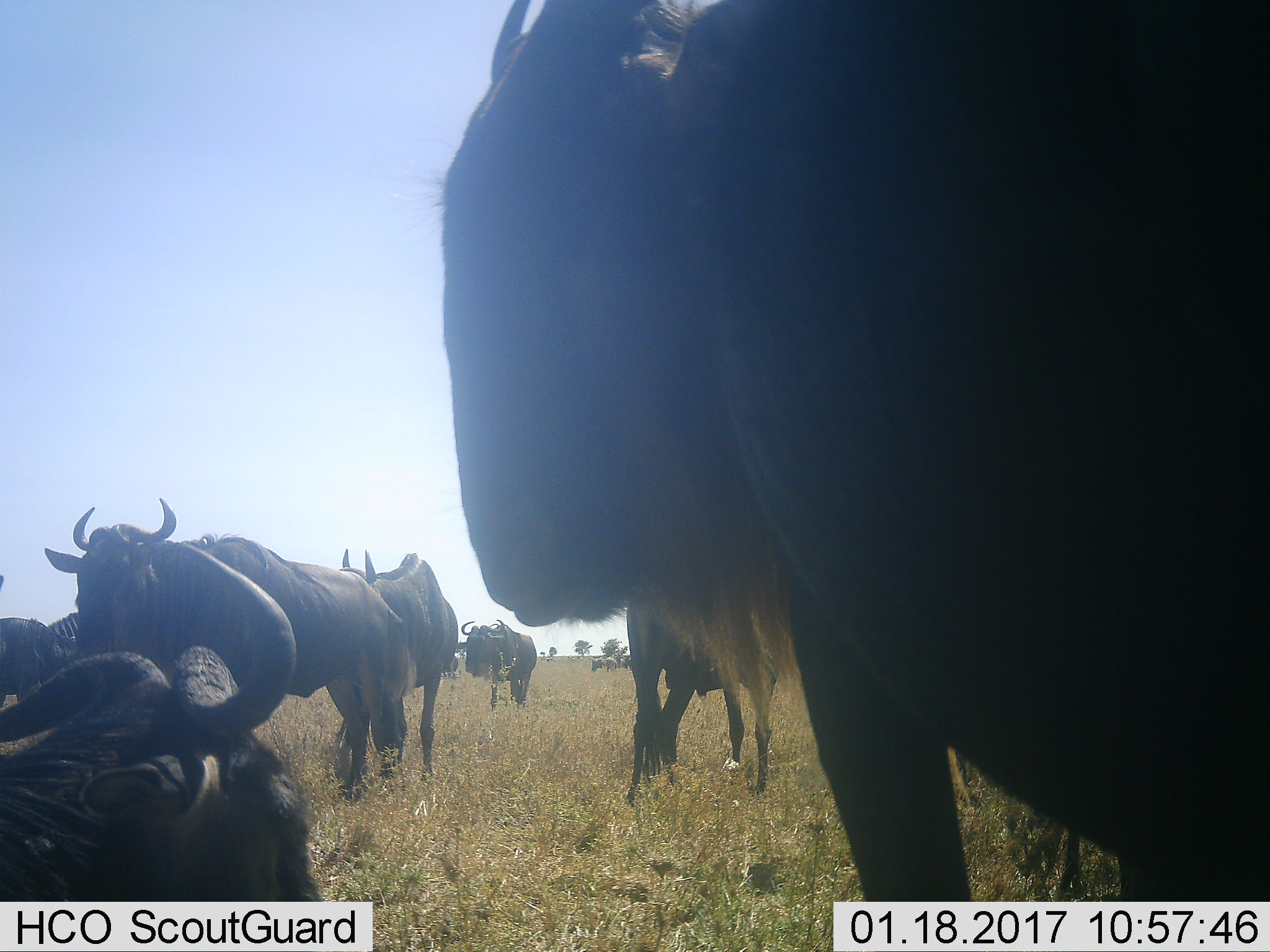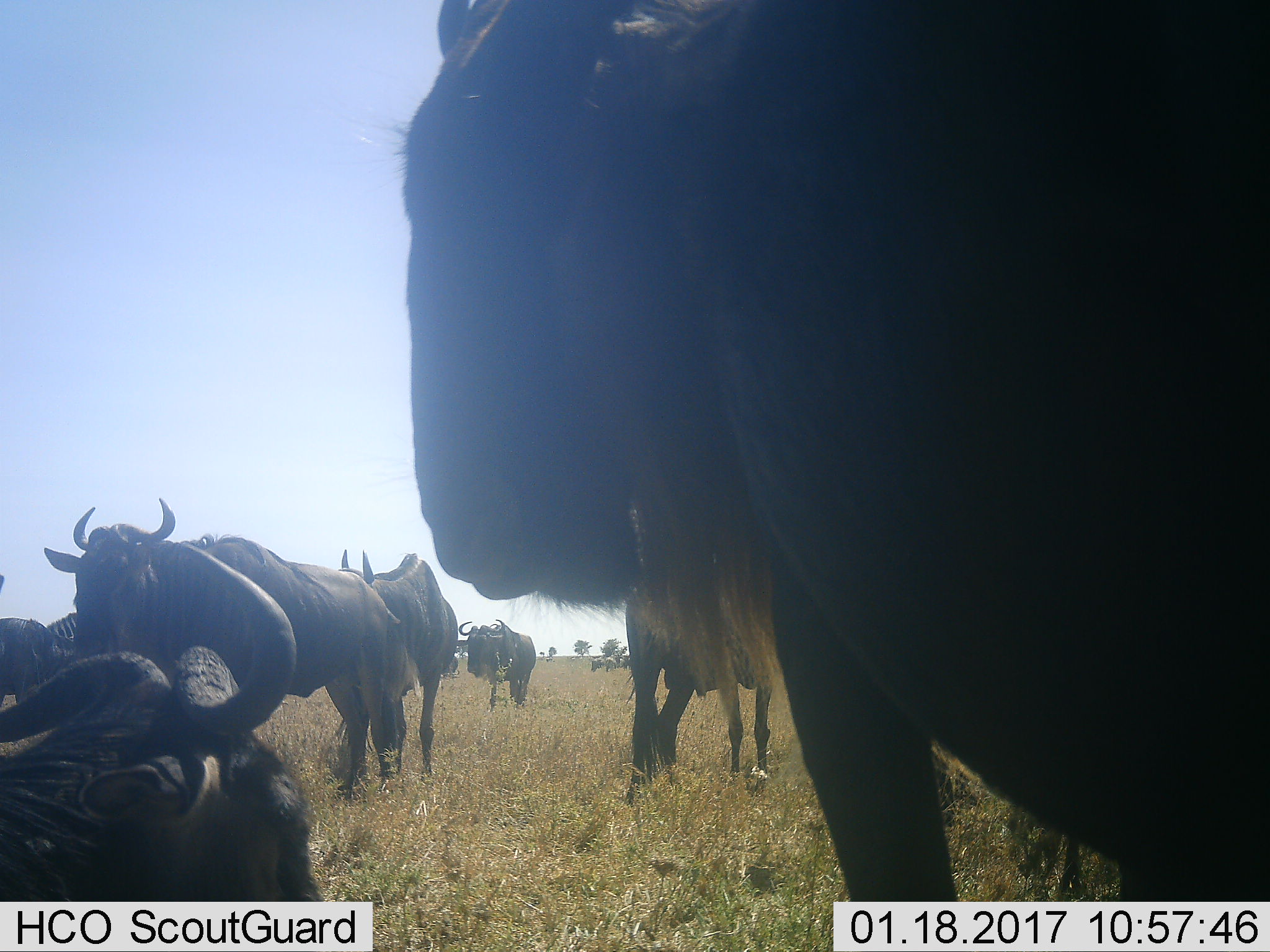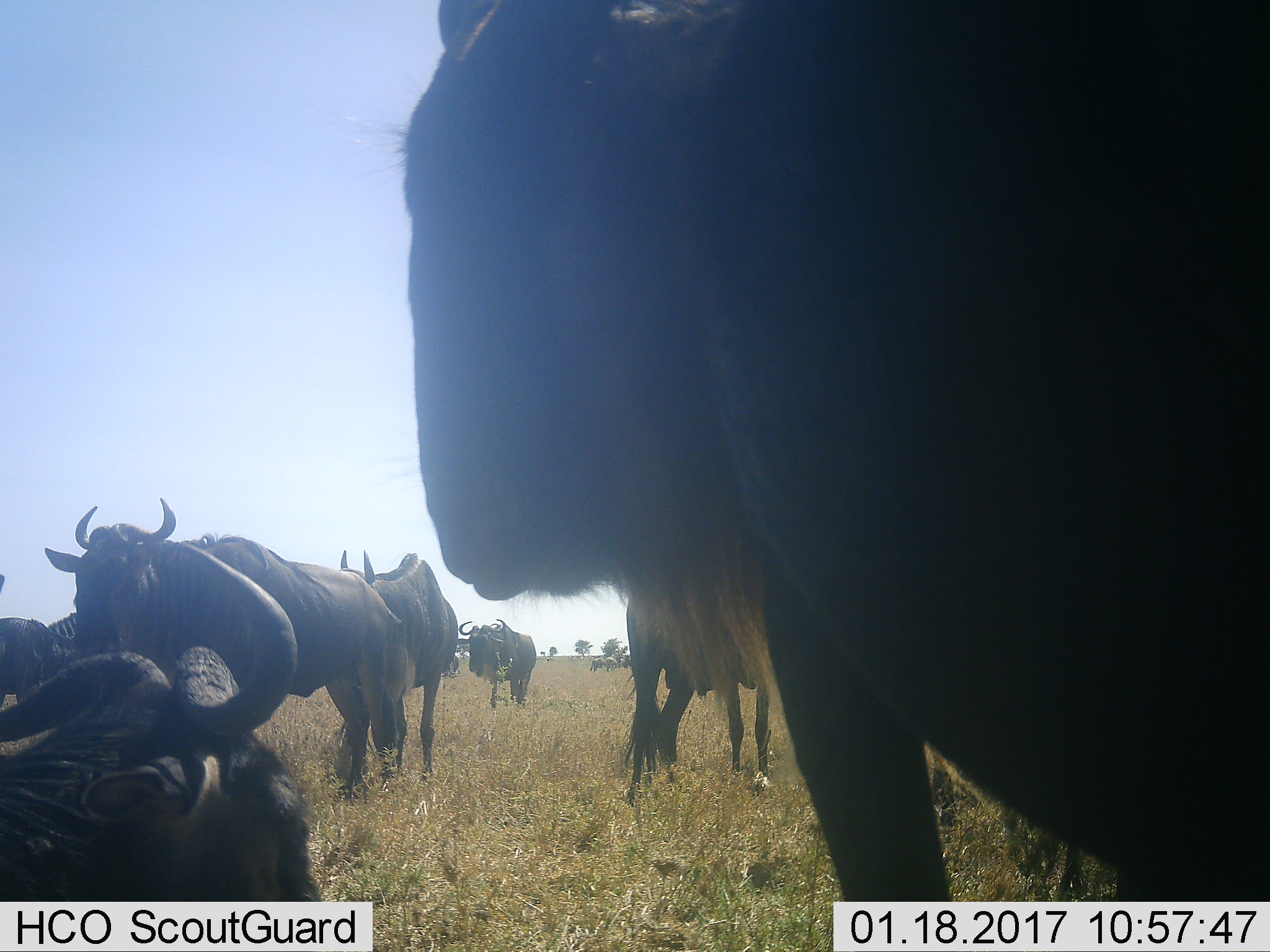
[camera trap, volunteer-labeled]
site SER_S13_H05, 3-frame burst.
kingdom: Animalia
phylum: Chordata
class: Mammalia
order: Artiodactyla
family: Bovidae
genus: Connochaetes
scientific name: Connochaetes taurinus taurinus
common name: blue wildebeest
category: wildebeestblue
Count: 8.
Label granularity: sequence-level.